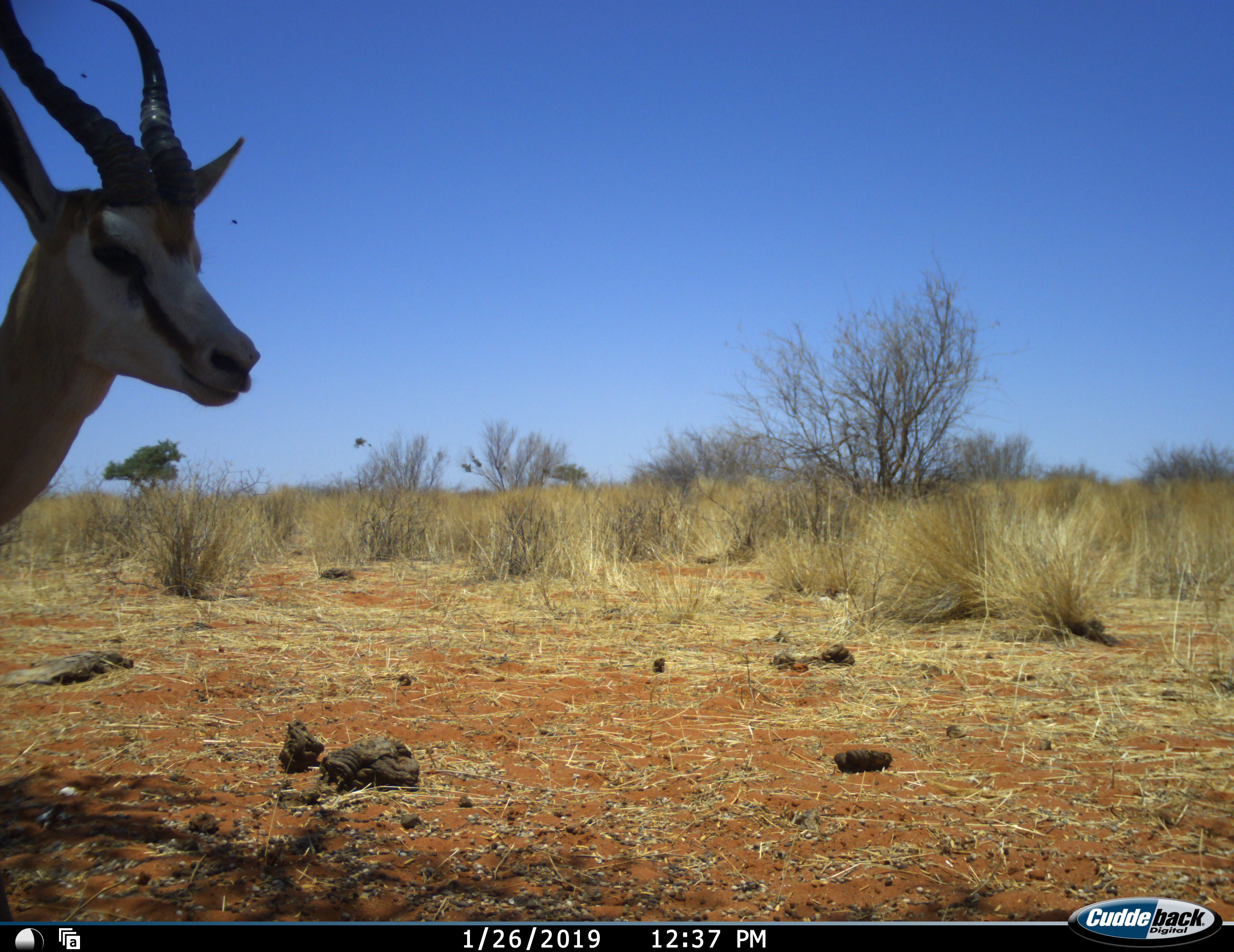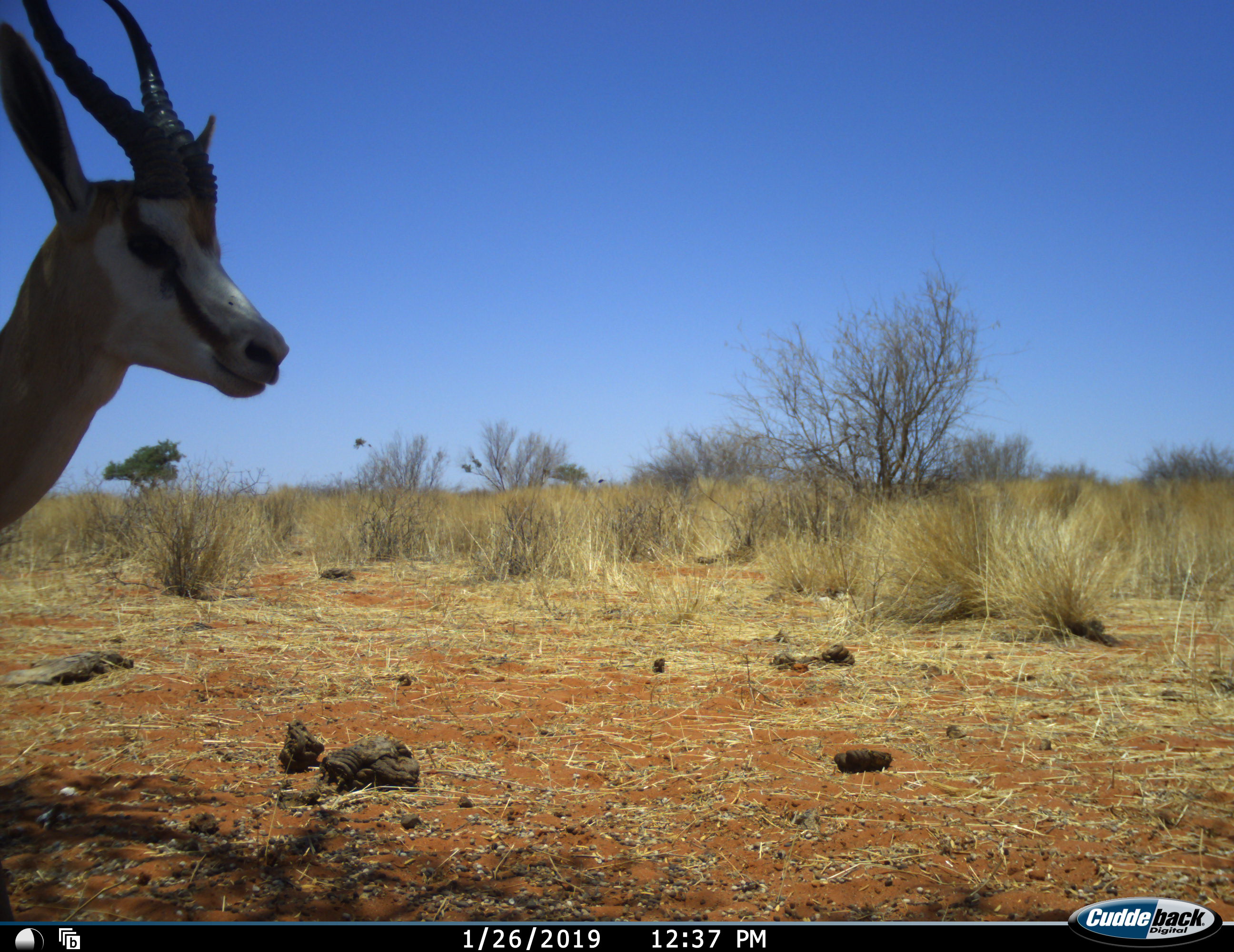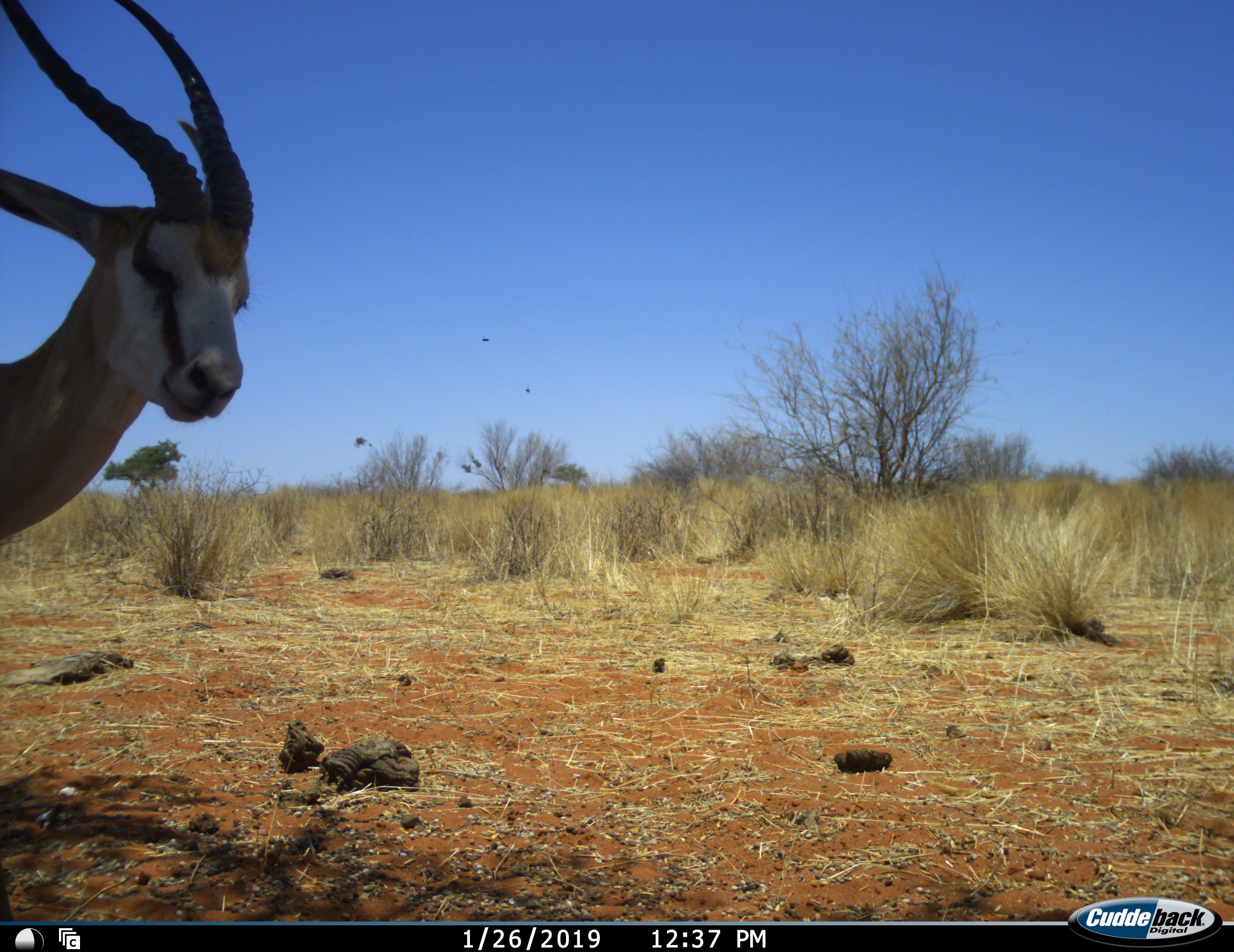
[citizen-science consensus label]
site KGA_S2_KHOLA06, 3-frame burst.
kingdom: Animalia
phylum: Chordata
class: Mammalia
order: Artiodactyla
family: Bovidae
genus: Antidorcas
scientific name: Antidorcas marsupialis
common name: springbok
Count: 1.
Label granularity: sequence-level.